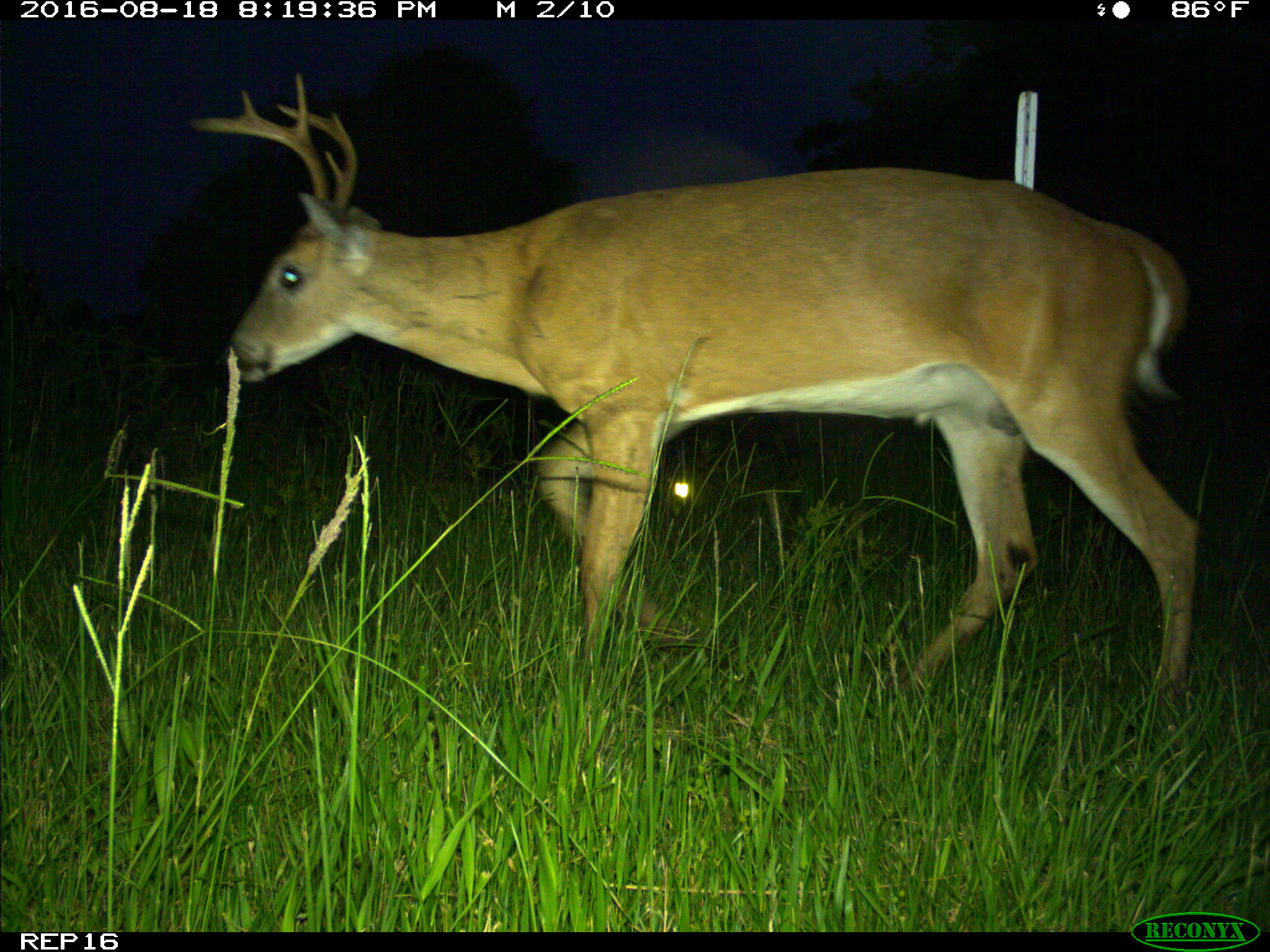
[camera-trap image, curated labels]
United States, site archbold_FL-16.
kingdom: Animalia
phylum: Chordata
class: Mammalia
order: Artiodactyla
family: Cervidae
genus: Odocoileus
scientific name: Odocoileus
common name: deer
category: unidentified deer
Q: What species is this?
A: Unidentified deer (deer) (Odocoileus).